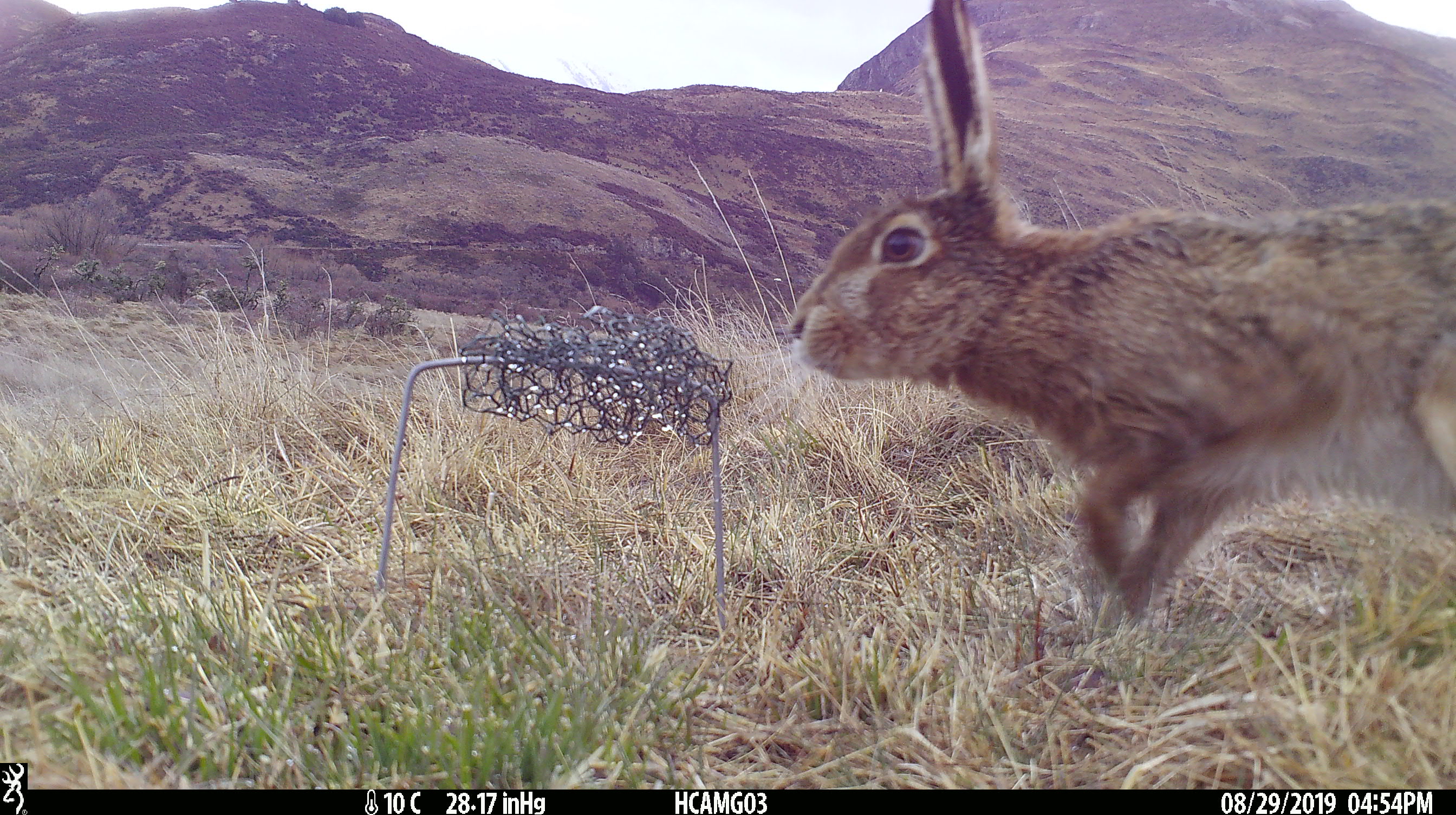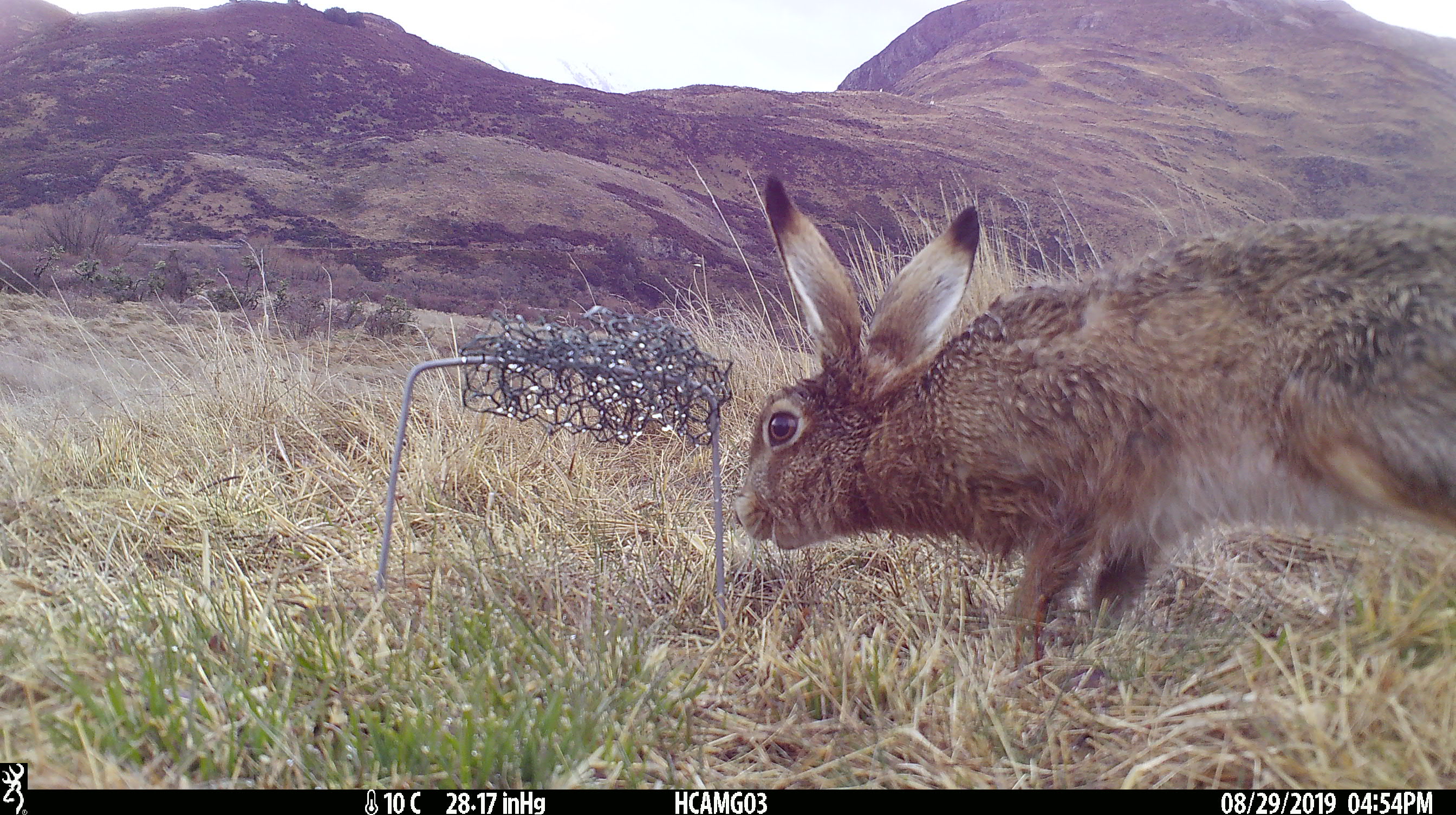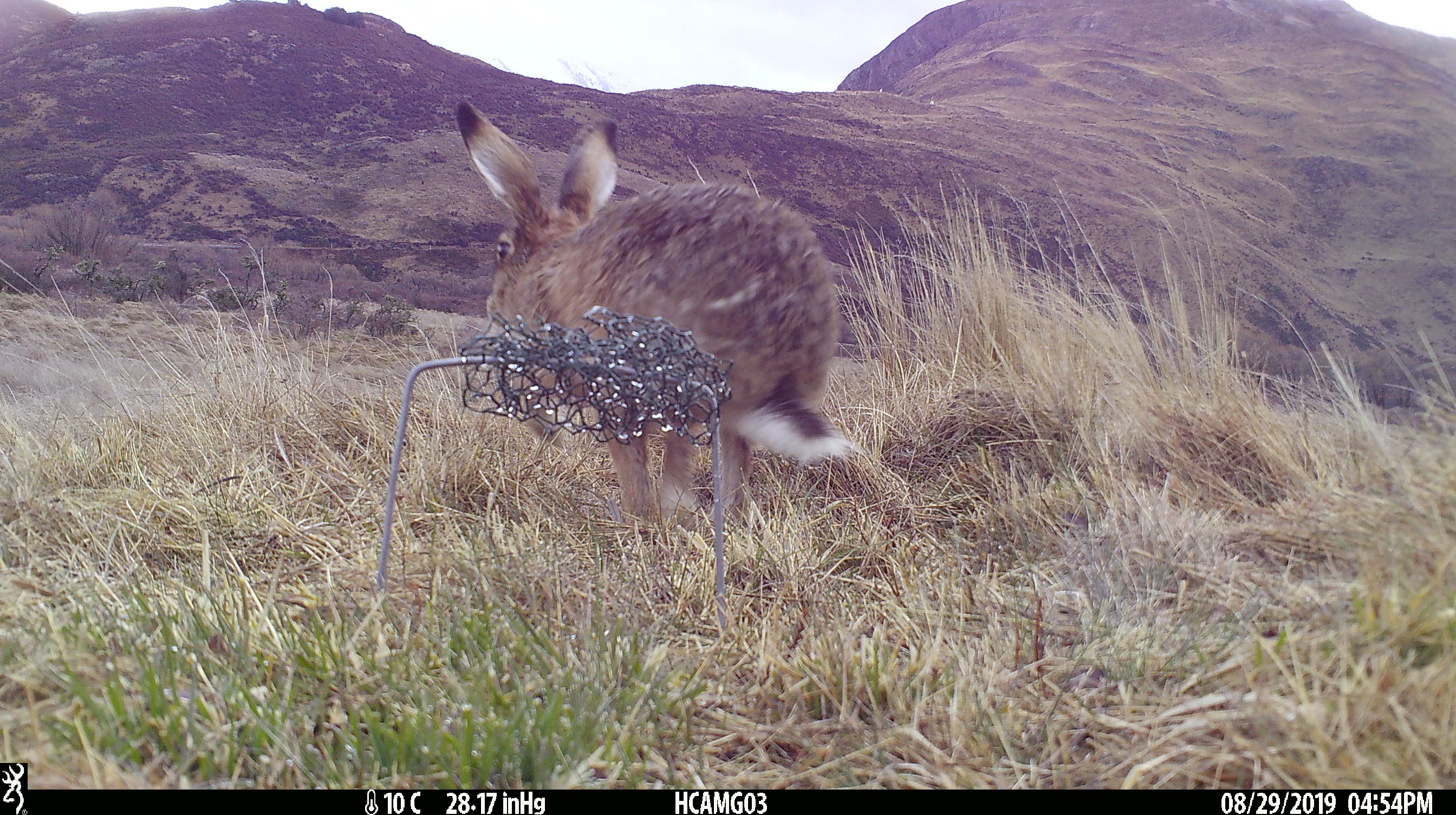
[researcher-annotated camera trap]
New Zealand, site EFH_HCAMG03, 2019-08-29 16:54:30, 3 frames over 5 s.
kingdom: Animalia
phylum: Chordata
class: Mammalia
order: Lagomorpha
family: Leporidae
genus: Lepus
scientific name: Lepus europaeus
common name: brown hare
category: hare